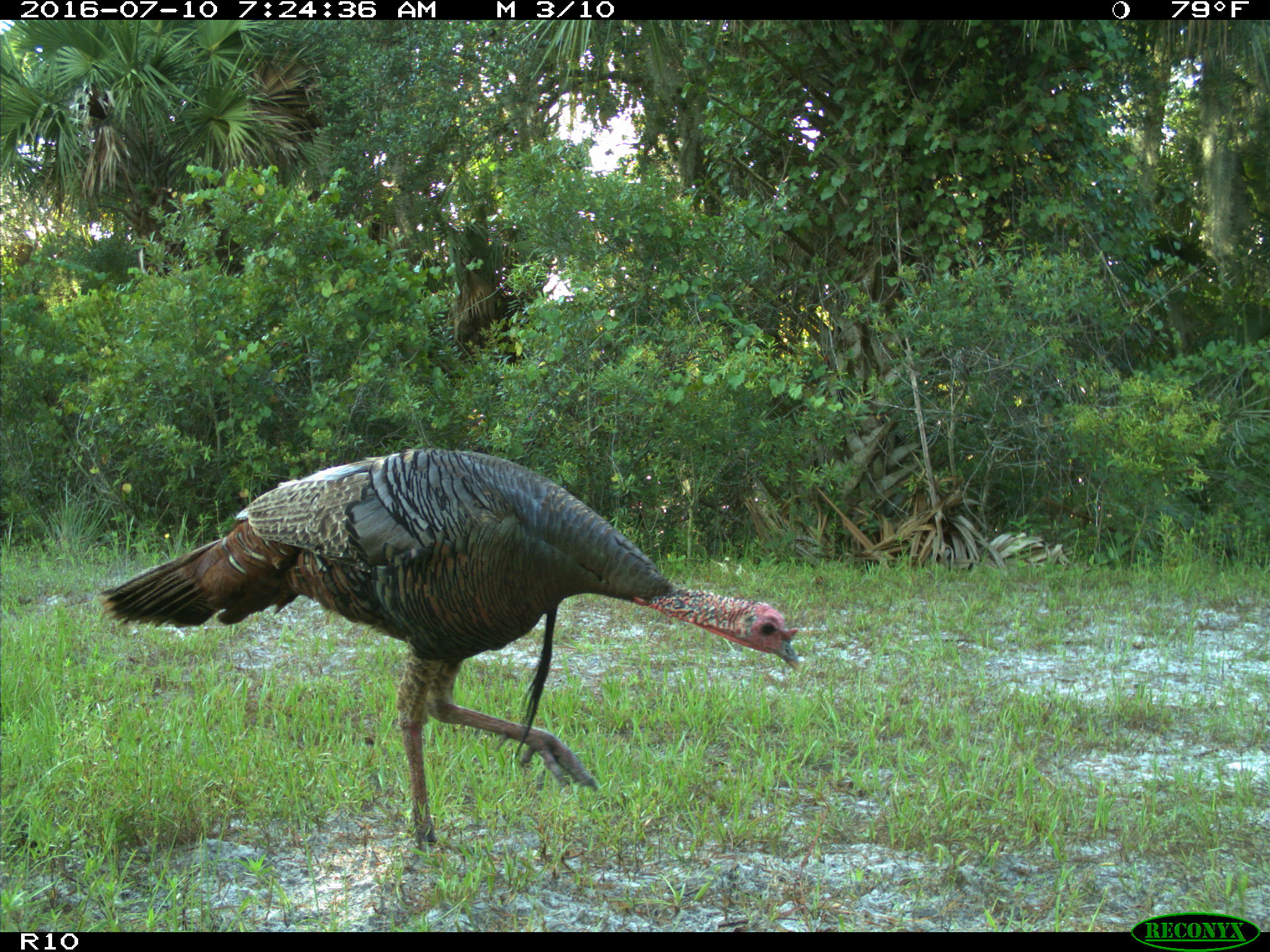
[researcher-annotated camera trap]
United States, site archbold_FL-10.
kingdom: Animalia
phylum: Chordata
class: Aves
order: Galliformes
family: Phasianidae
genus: Meleagris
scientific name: Meleagris gallopavo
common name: wild turkey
Meleagris gallopavo (wild turkey).